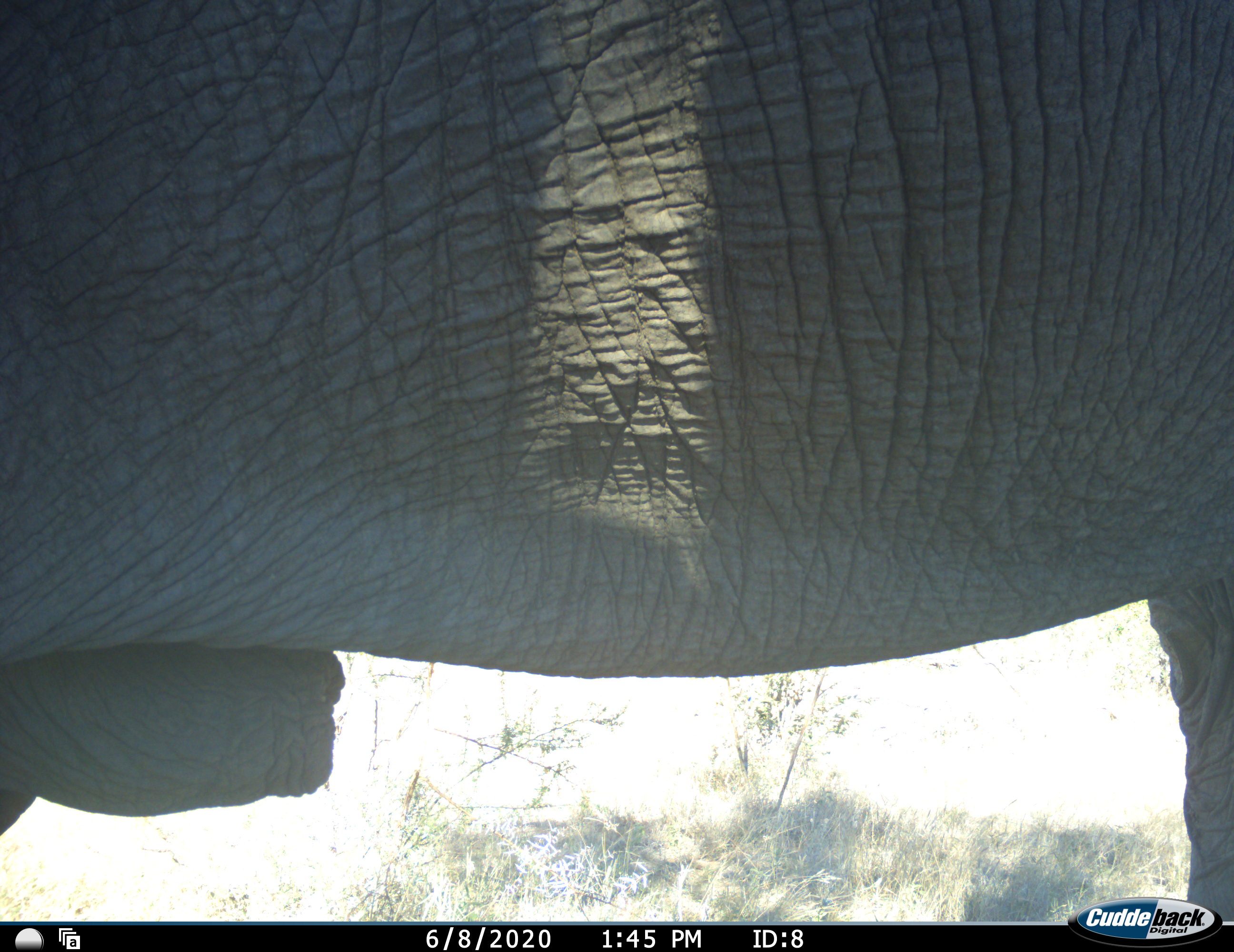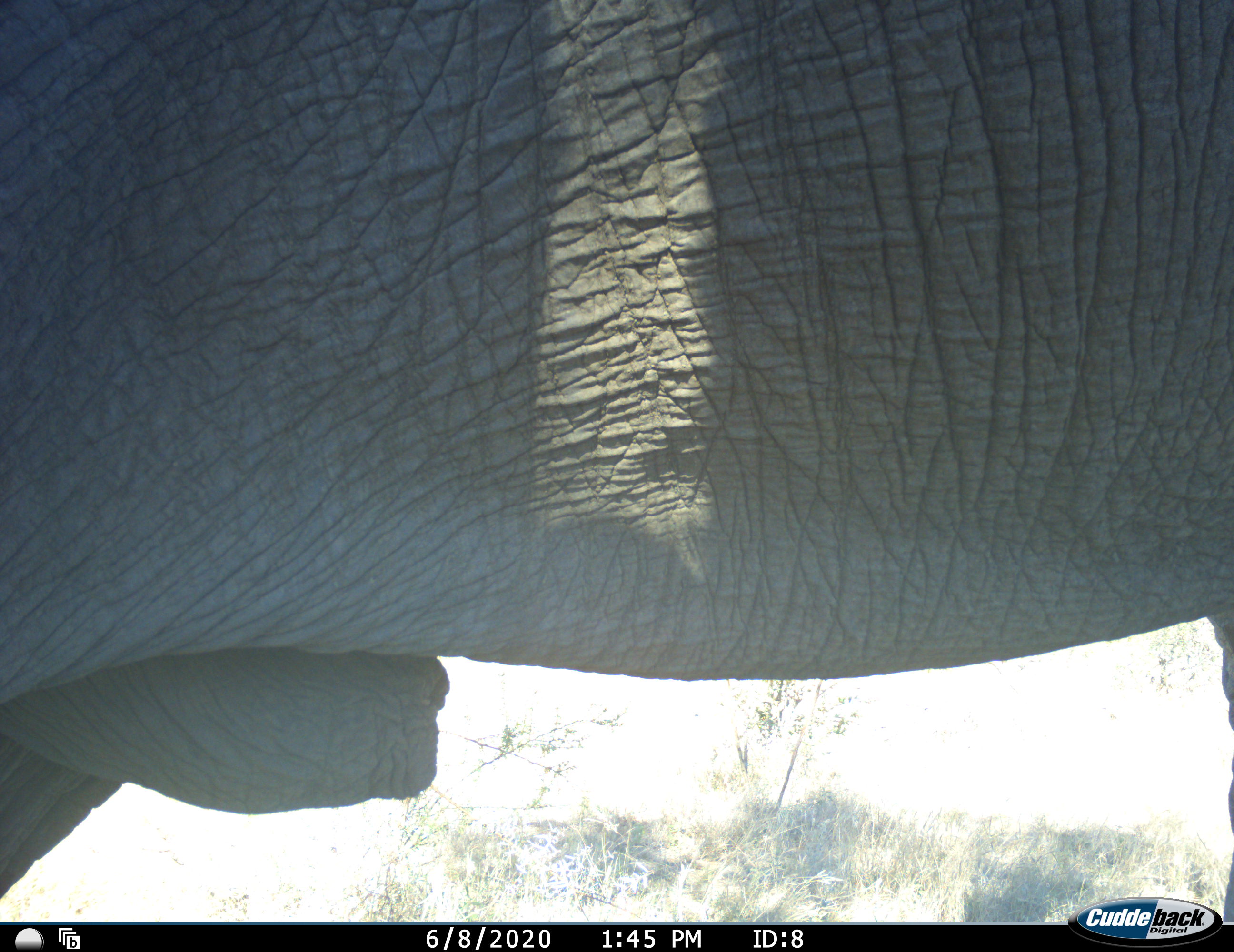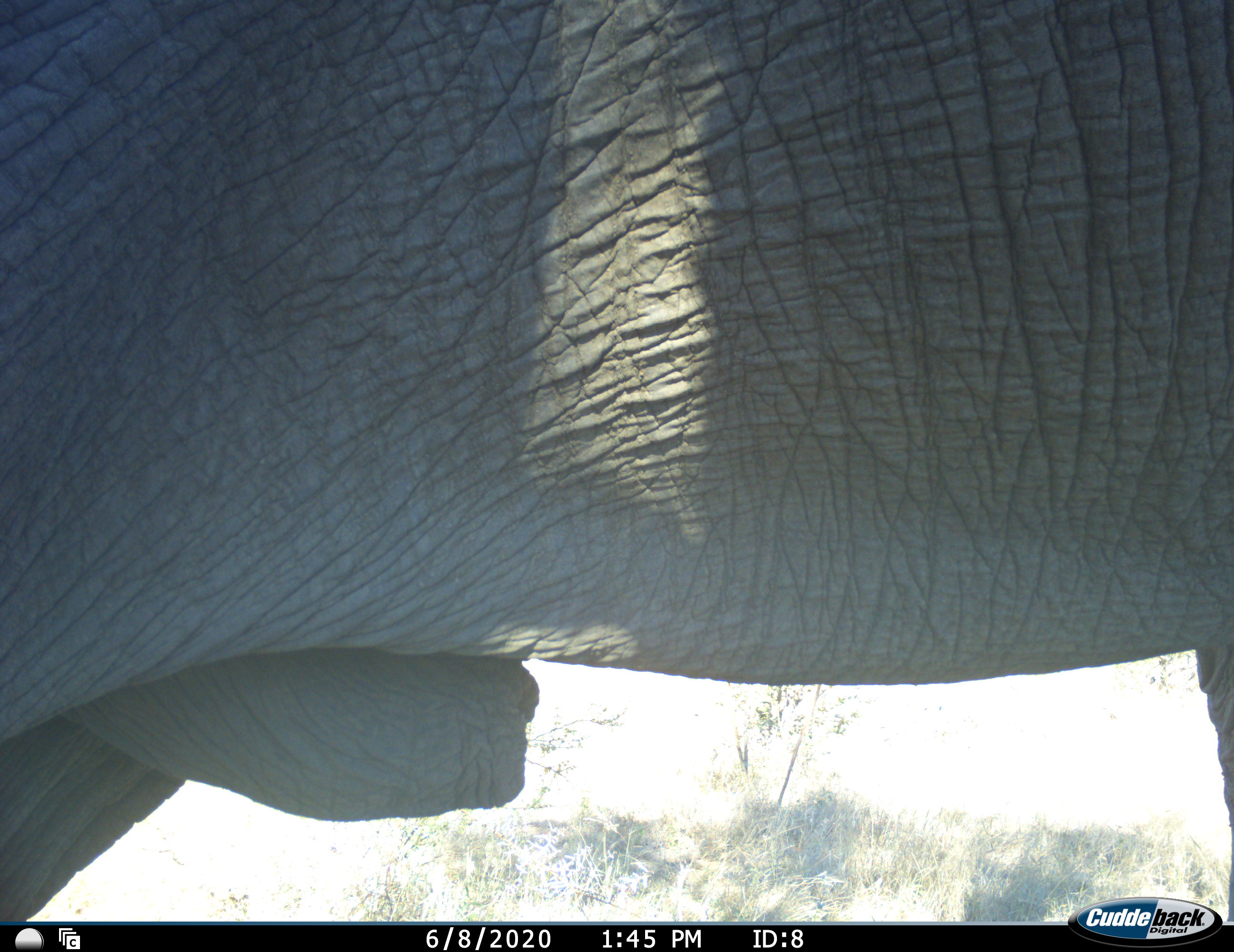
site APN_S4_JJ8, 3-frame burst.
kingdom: Animalia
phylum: Chordata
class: Mammalia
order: Proboscidea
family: Elephantidae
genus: Loxodonta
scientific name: Loxodonta africana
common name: african bush elephant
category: elephant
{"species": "elephant (african bush elephant) (Loxodonta africana)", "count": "1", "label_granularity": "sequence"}